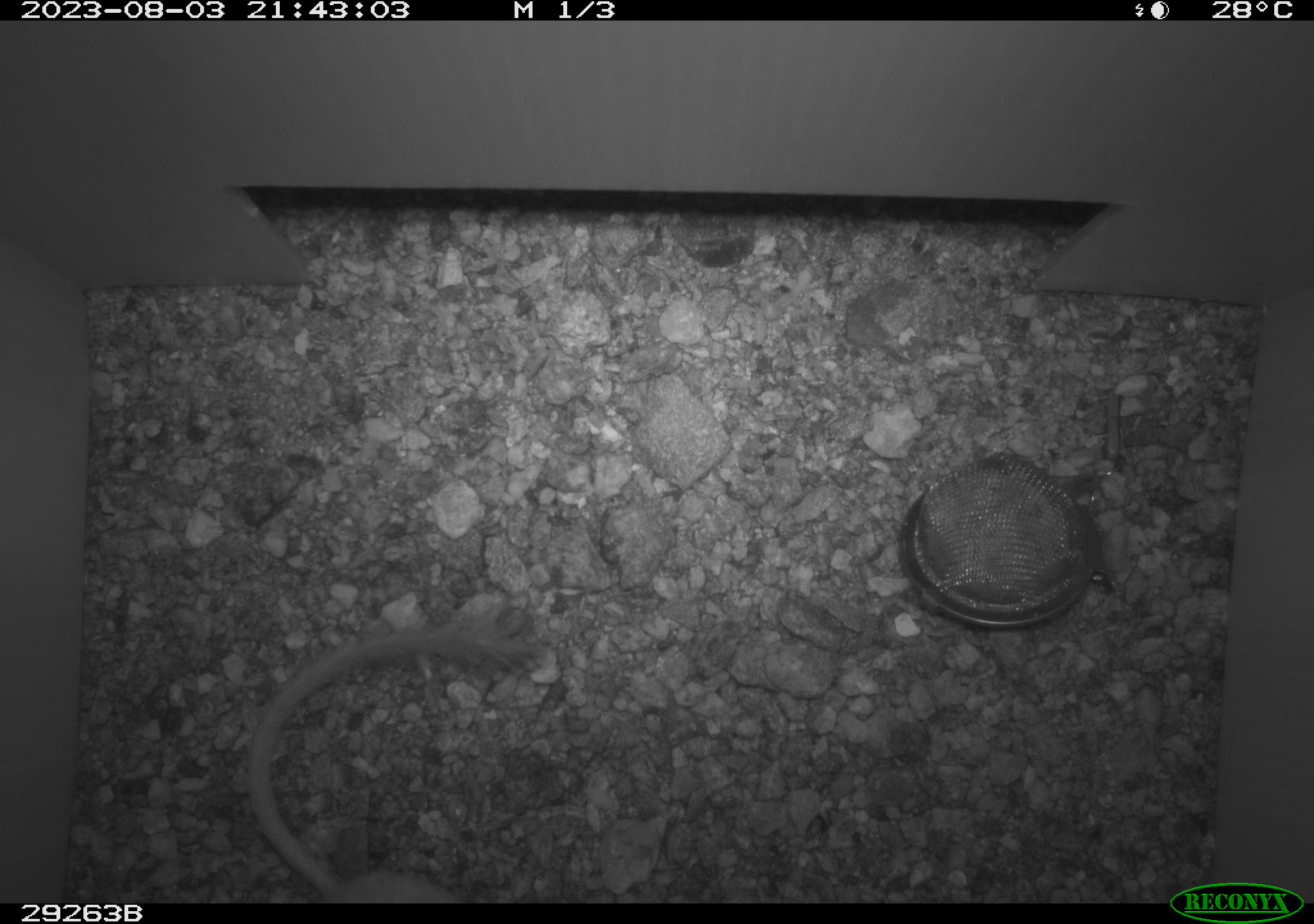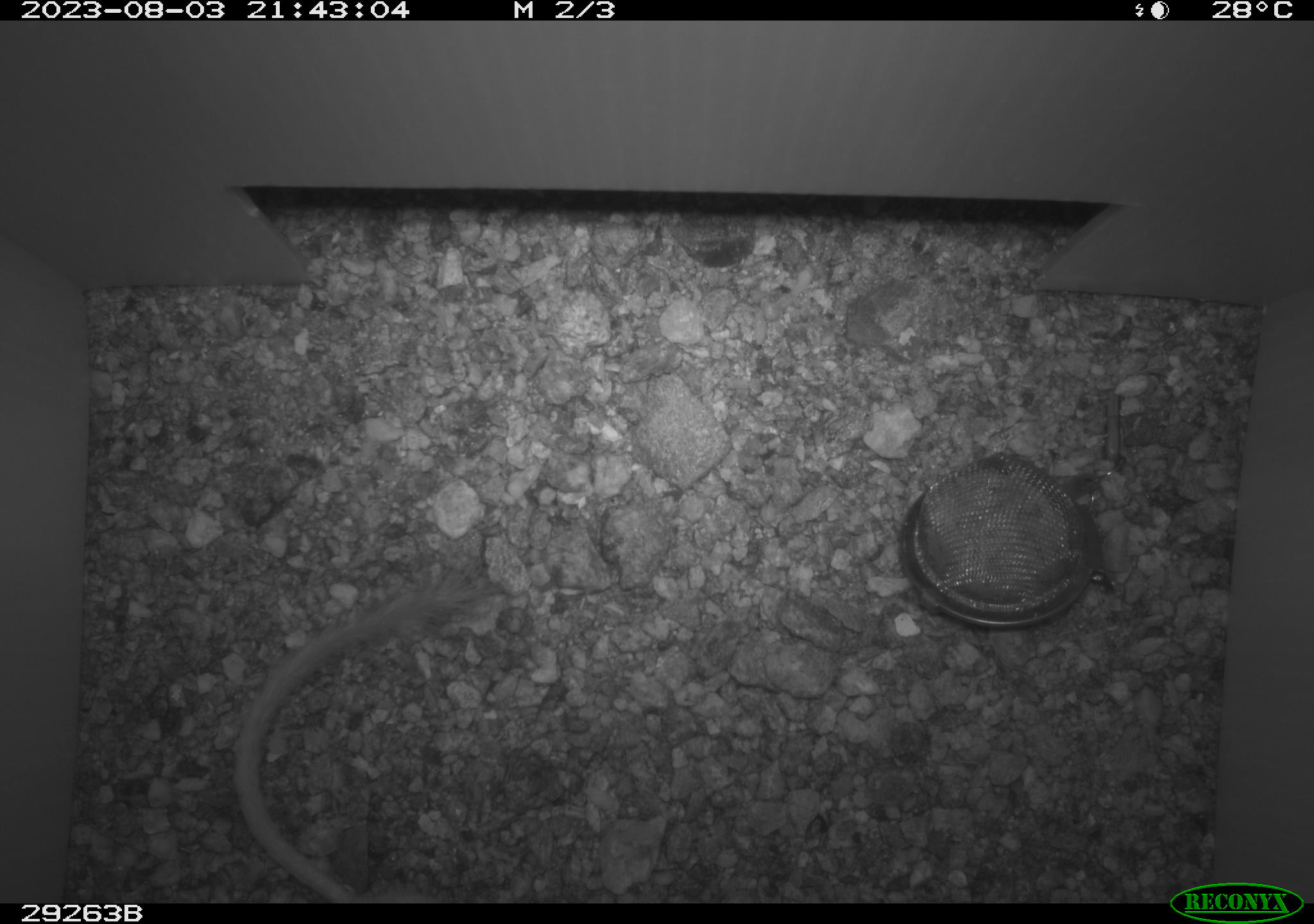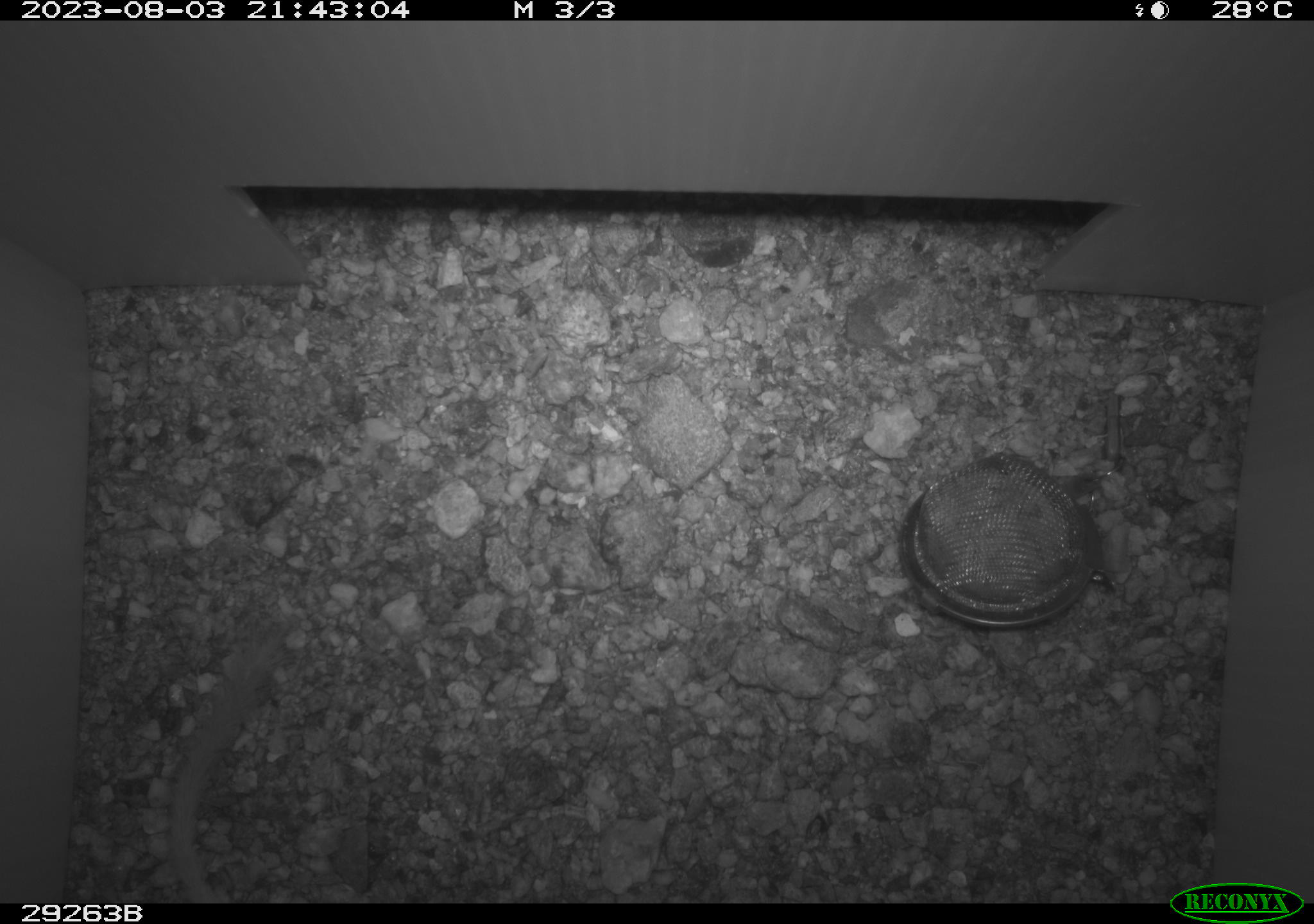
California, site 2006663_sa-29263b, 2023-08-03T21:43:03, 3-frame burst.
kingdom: Animalia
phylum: Chordata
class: Mammalia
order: Rodentia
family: Heteromyidae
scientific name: Heteromyidae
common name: kangaroo rats and pocket mice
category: heteromyidae family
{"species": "heteromyidae family (kangaroo rats and pocket mice) (Heteromyidae)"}